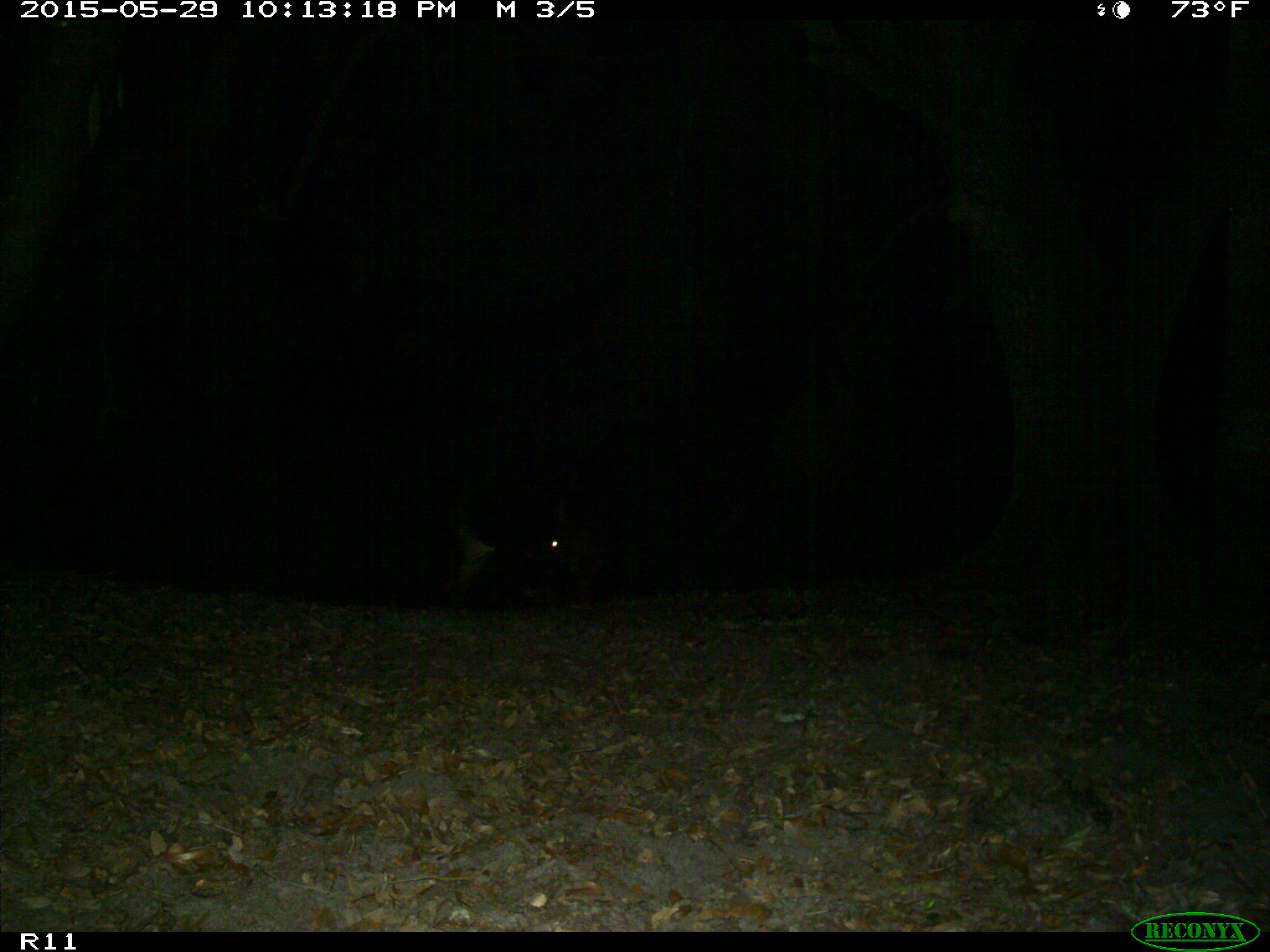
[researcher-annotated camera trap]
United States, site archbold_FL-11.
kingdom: Animalia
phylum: Chordata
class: Mammalia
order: Artiodactyla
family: Bovidae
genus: Bos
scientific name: Bos taurus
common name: domestic cow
Bos taurus (domestic cow).